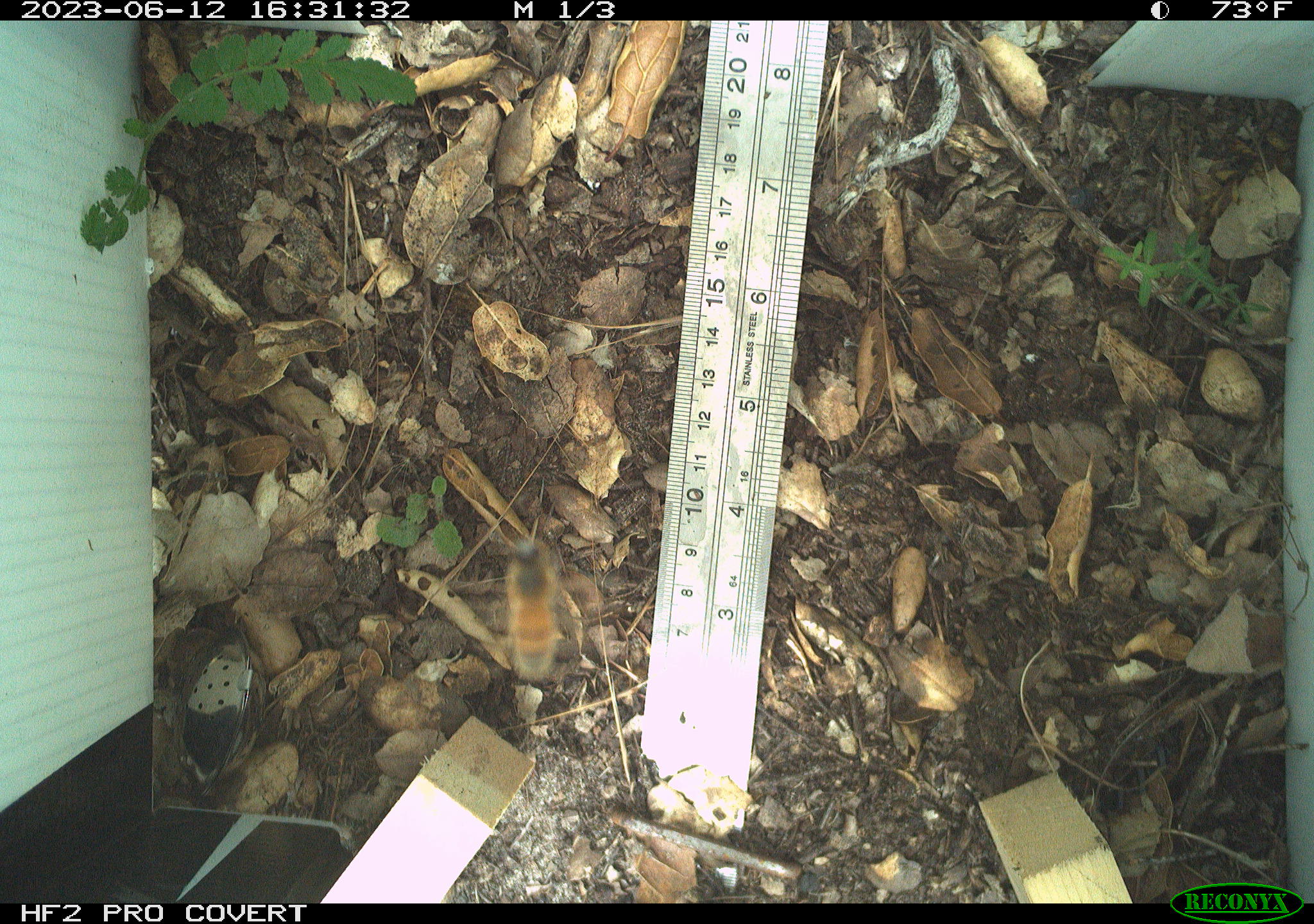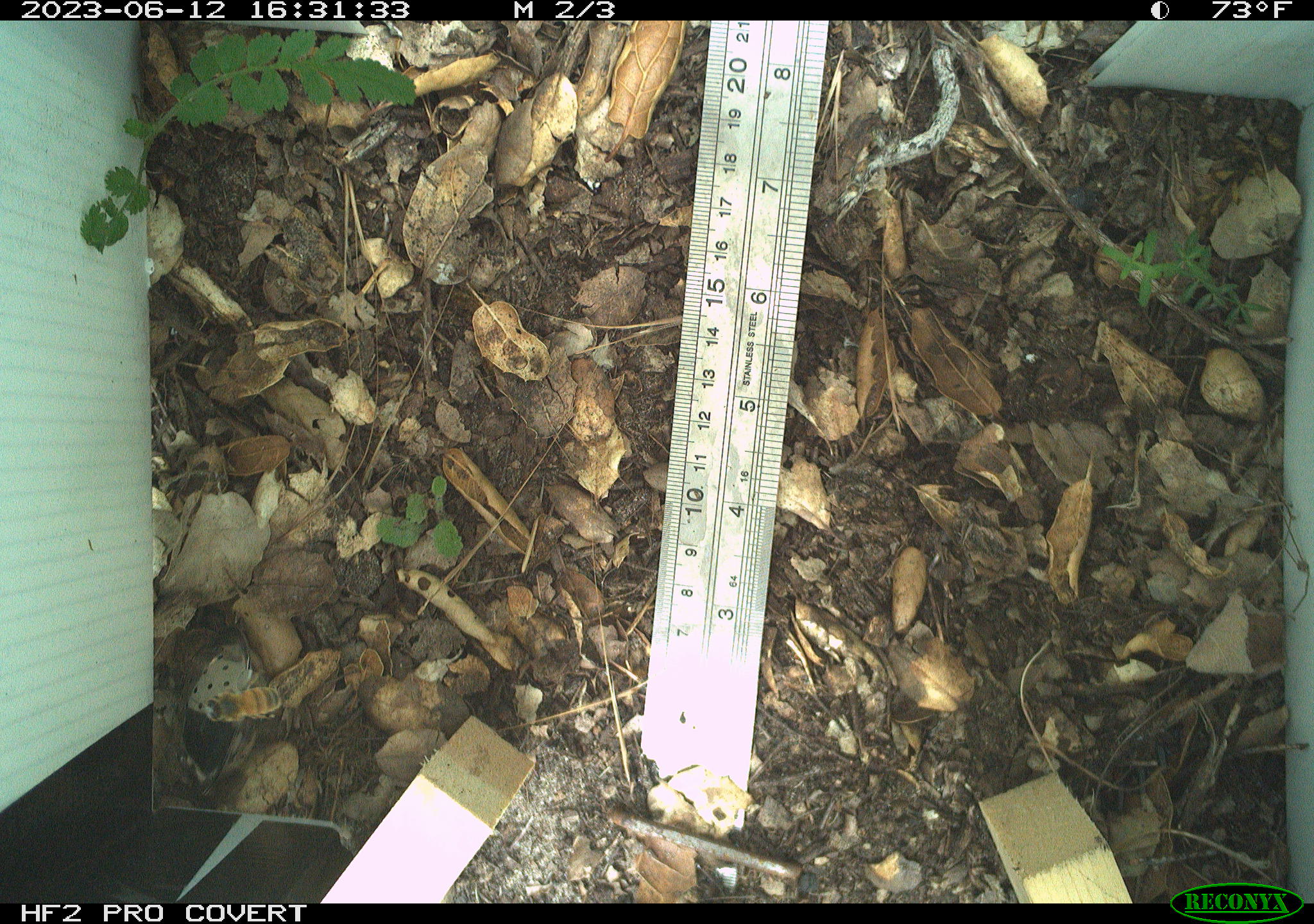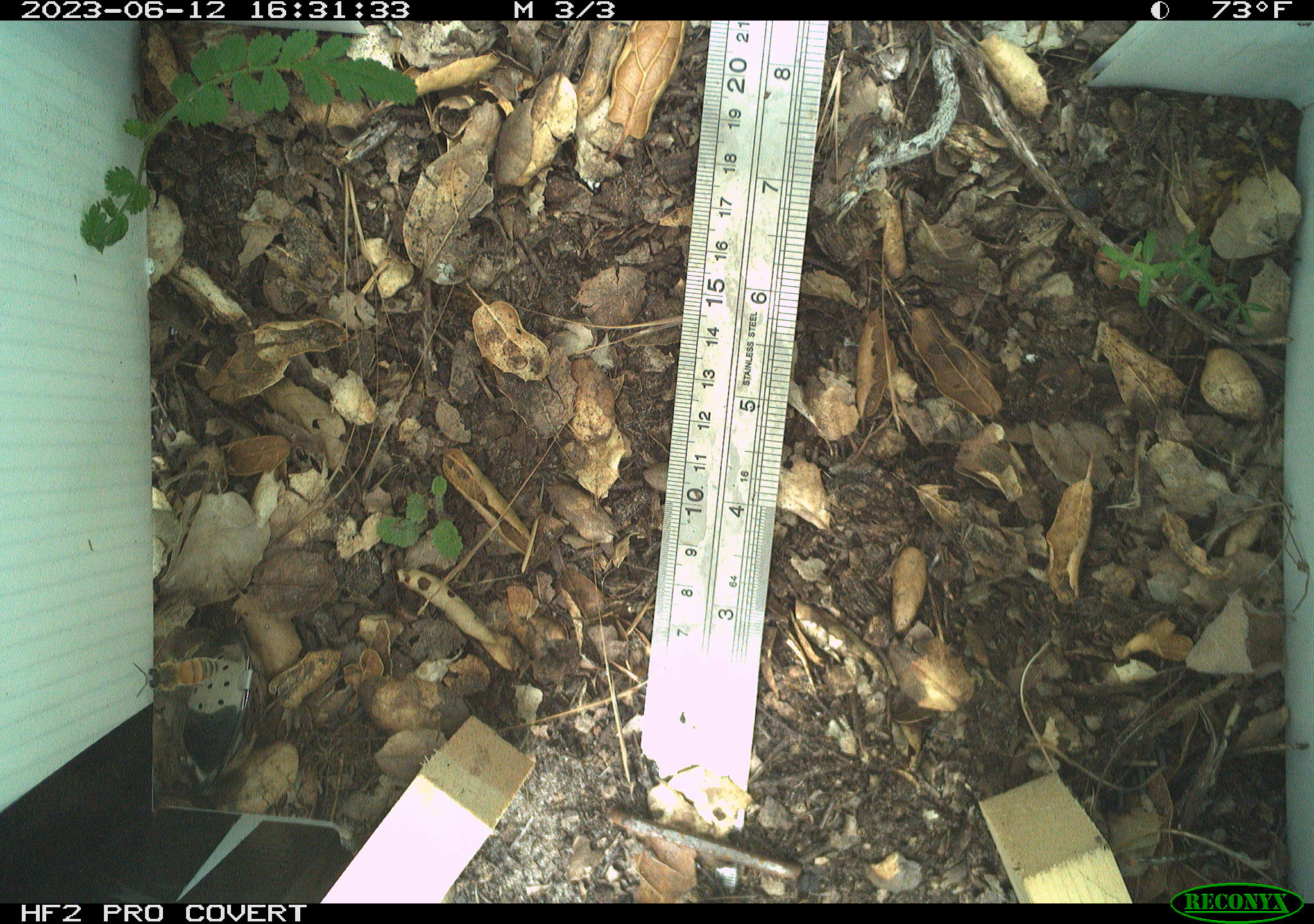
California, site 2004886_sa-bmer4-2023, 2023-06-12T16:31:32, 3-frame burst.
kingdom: Animalia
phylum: Arthropoda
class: Insecta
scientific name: Insecta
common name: insect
Insect (Insecta).